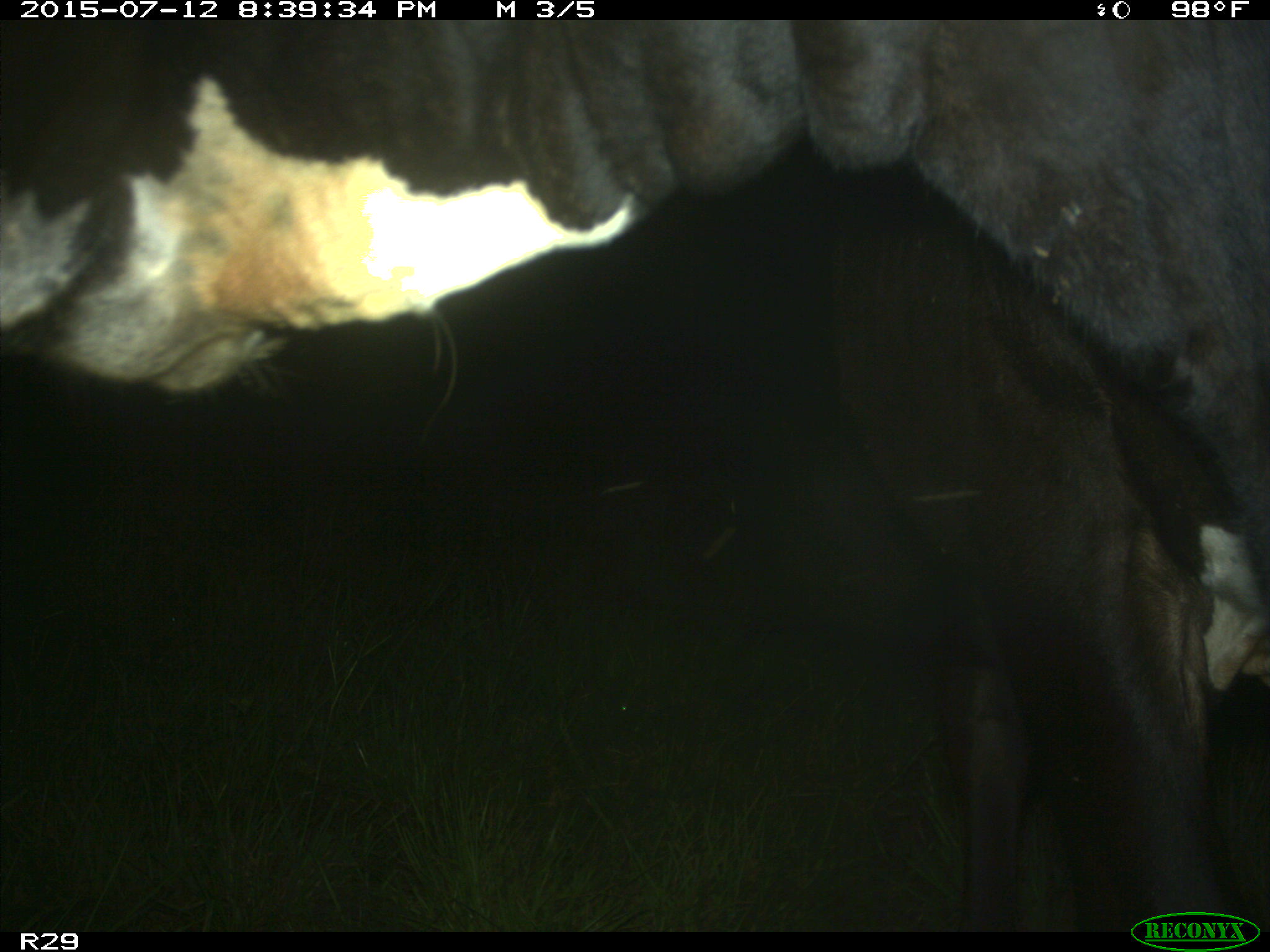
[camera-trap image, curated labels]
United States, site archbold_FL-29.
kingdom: Animalia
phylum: Chordata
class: Mammalia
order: Artiodactyla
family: Bovidae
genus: Bos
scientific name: Bos taurus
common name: domestic cow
Bos taurus (domestic cow).